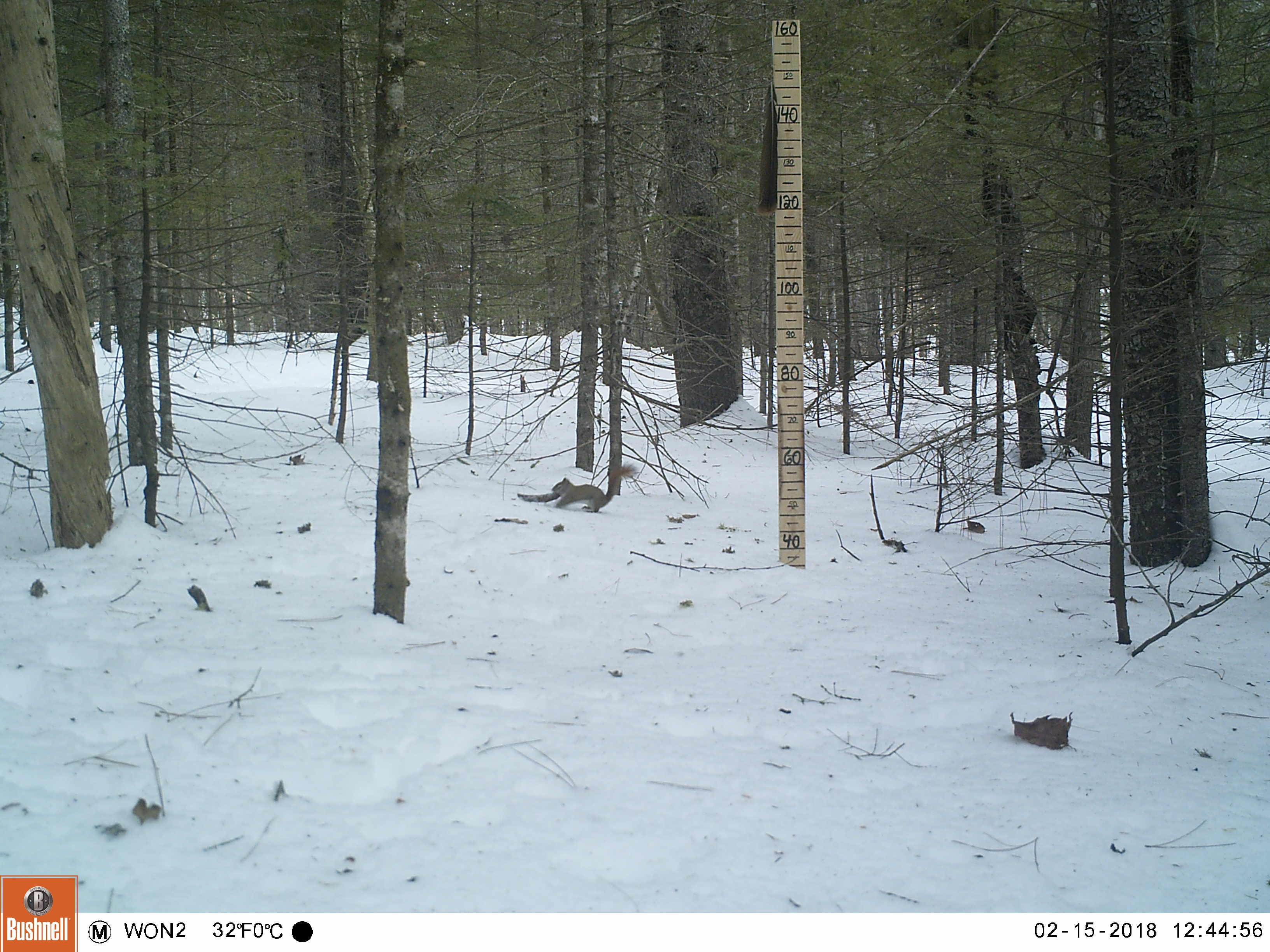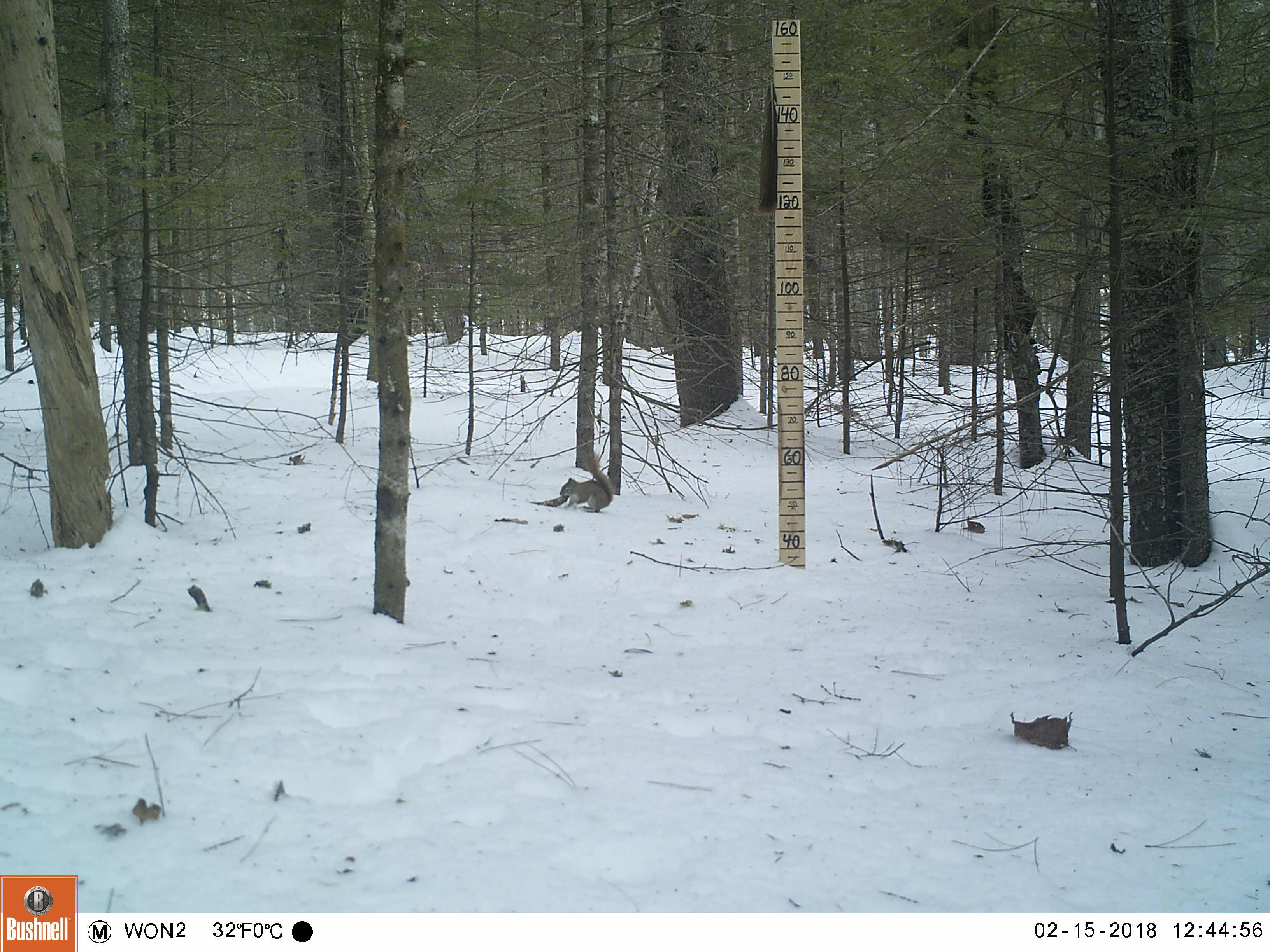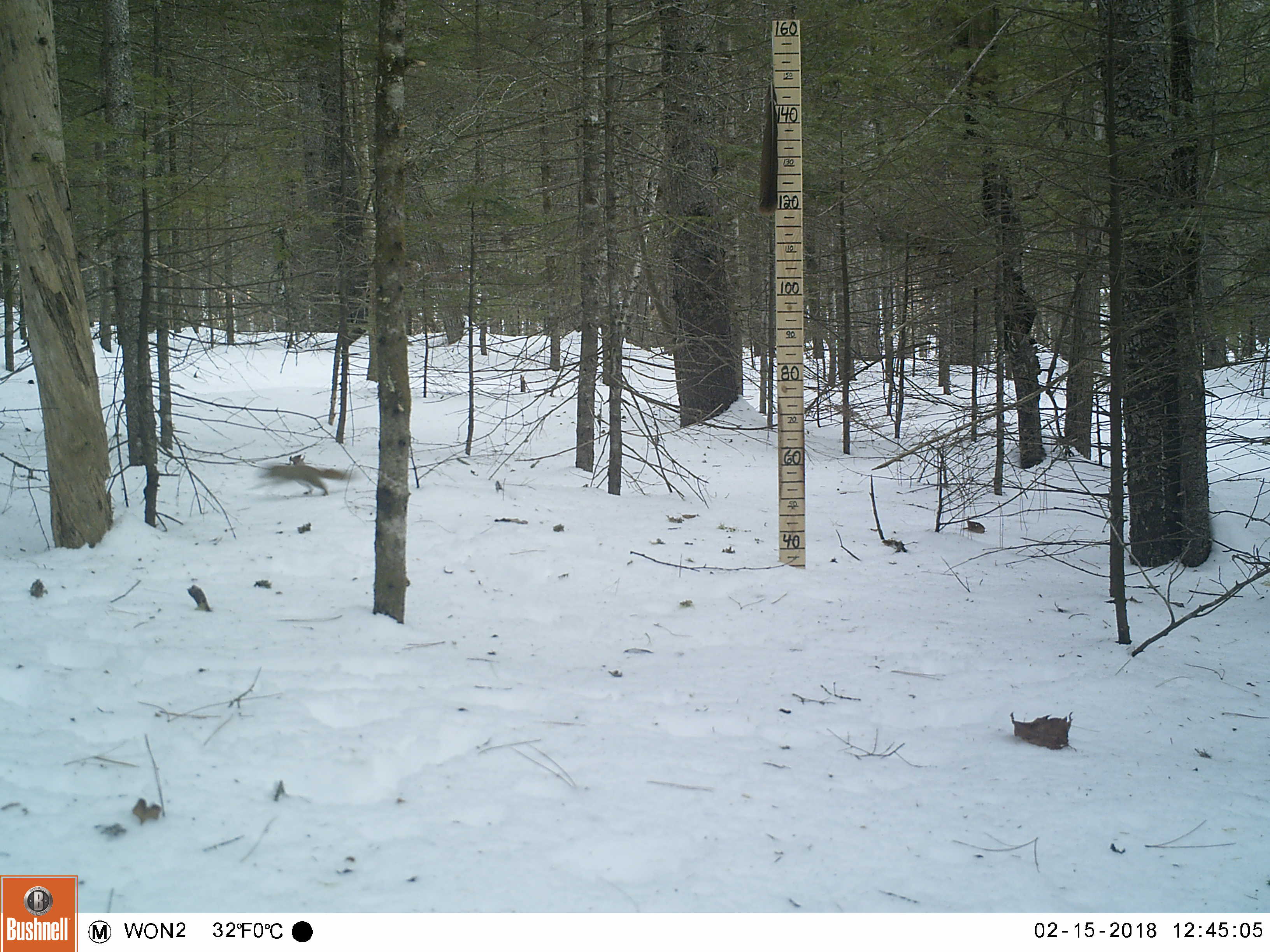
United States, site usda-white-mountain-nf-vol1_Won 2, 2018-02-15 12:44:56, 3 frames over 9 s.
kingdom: Animalia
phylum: Chordata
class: Mammalia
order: Rodentia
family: Sciuridae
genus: Tamiasciurus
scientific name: Tamiasciurus hudsonicus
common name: red squirrel